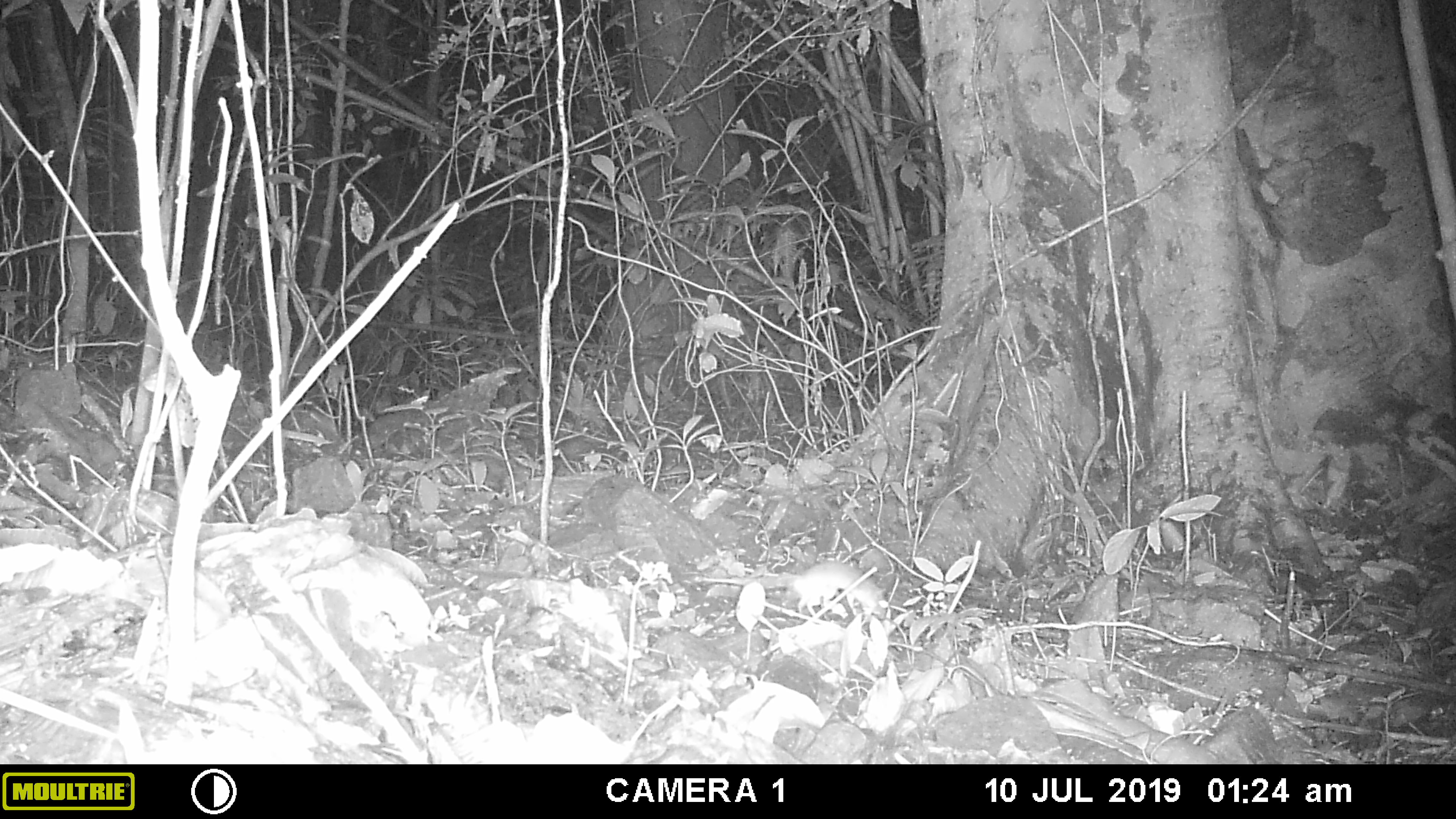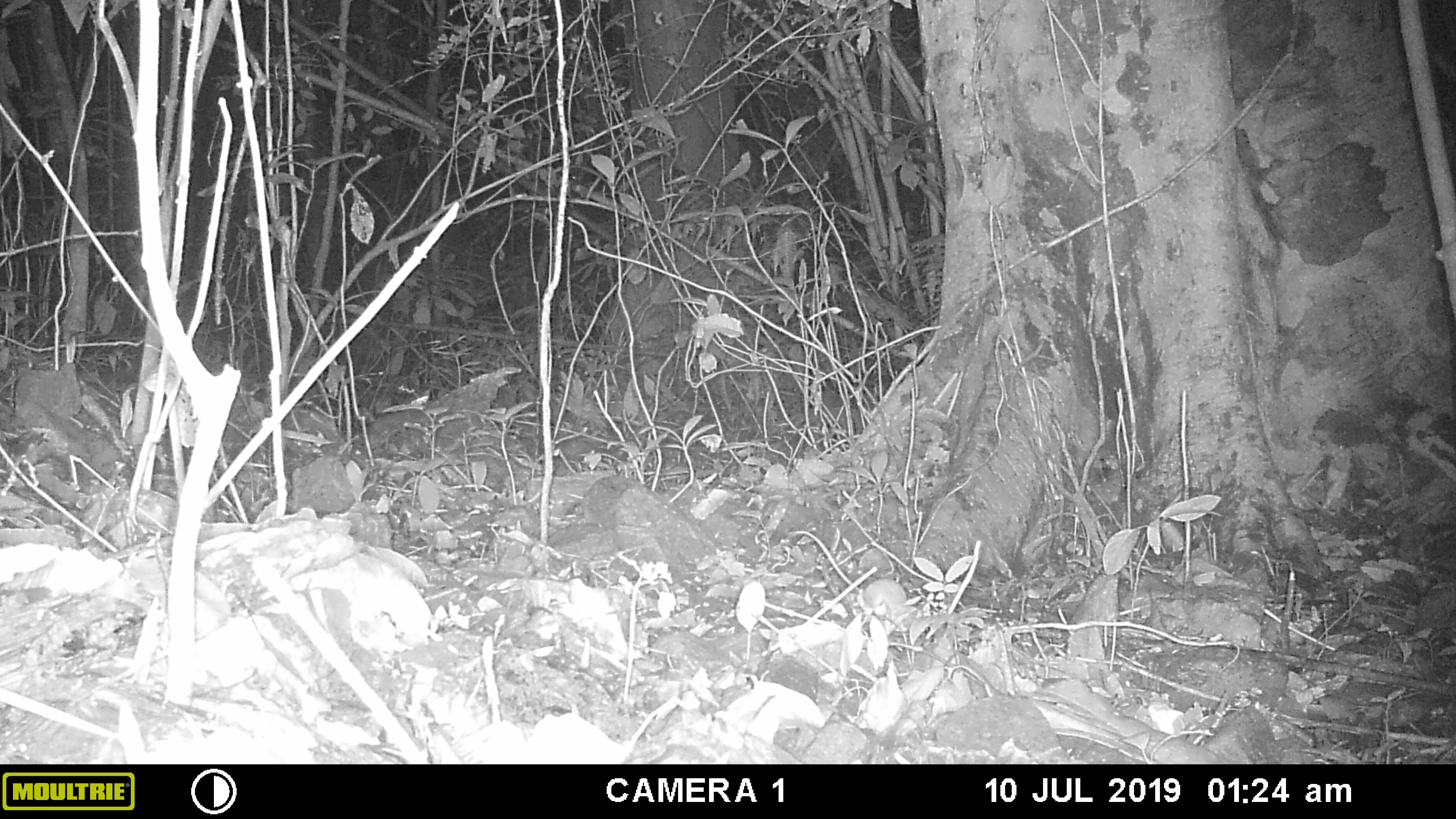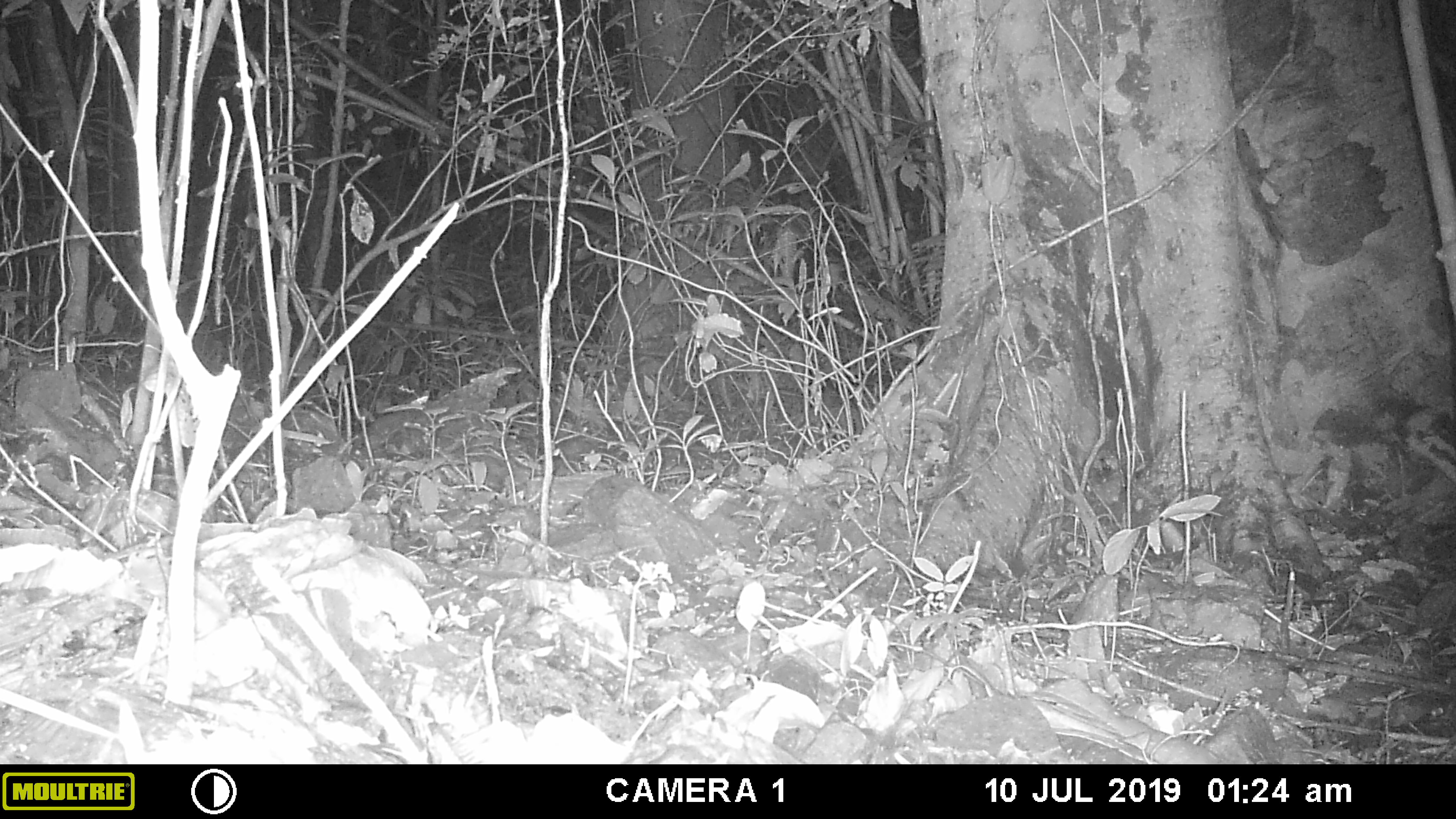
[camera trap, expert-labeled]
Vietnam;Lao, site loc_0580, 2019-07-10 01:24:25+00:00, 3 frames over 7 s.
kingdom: Animalia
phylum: Chordata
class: Mammalia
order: Rodentia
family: Muridae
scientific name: Muridae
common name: old-world mice and rats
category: unidentified murid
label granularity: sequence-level